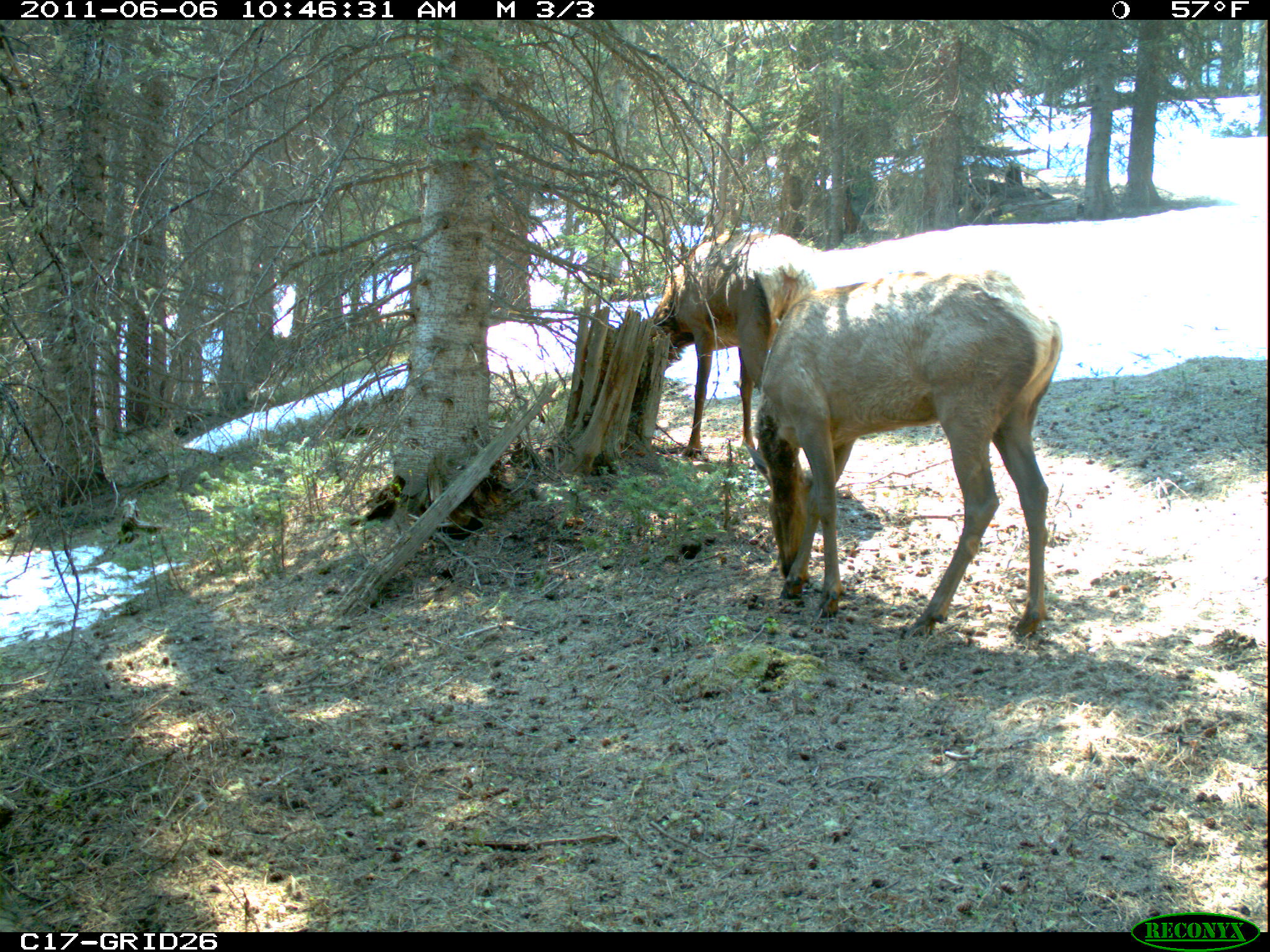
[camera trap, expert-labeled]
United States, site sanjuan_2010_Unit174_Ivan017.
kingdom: Animalia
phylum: Chordata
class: Mammalia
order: Artiodactyla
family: Cervidae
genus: Cervus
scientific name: Cervus elaphus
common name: red deer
Cervus elaphus (red deer).